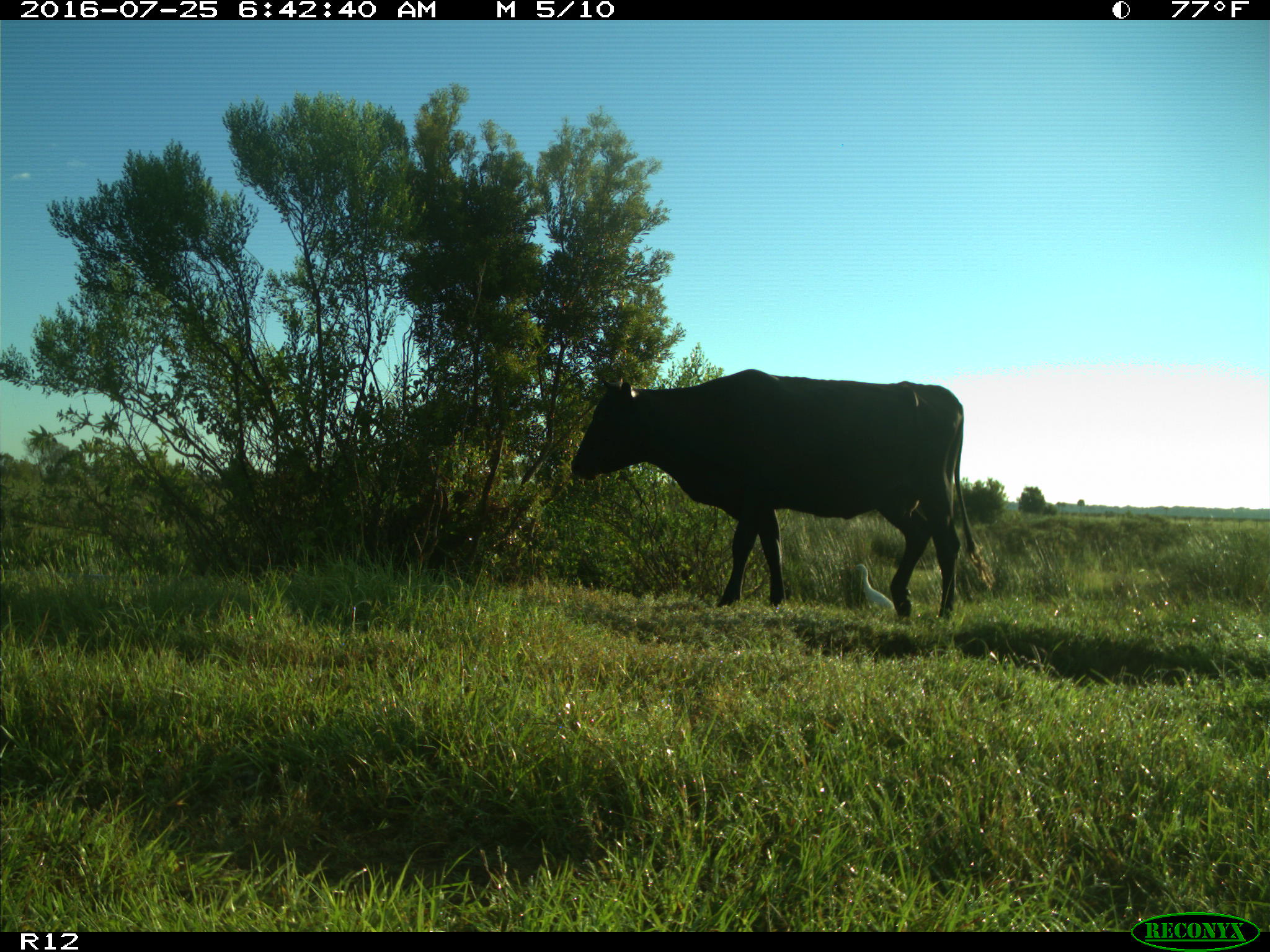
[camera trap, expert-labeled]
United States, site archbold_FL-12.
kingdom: Animalia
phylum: Chordata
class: Mammalia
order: Artiodactyla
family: Bovidae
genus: Bos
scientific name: Bos taurus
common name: domestic cow